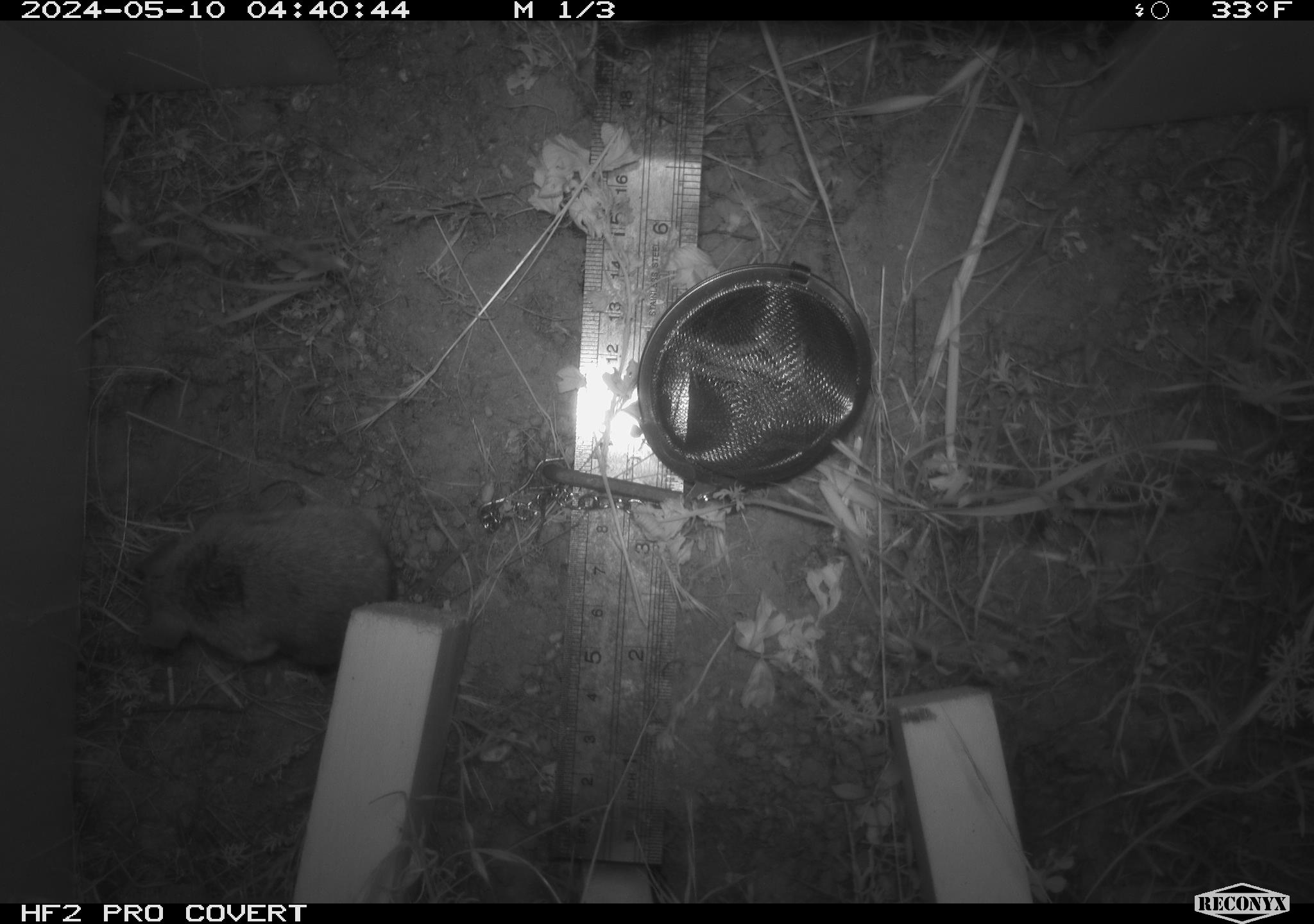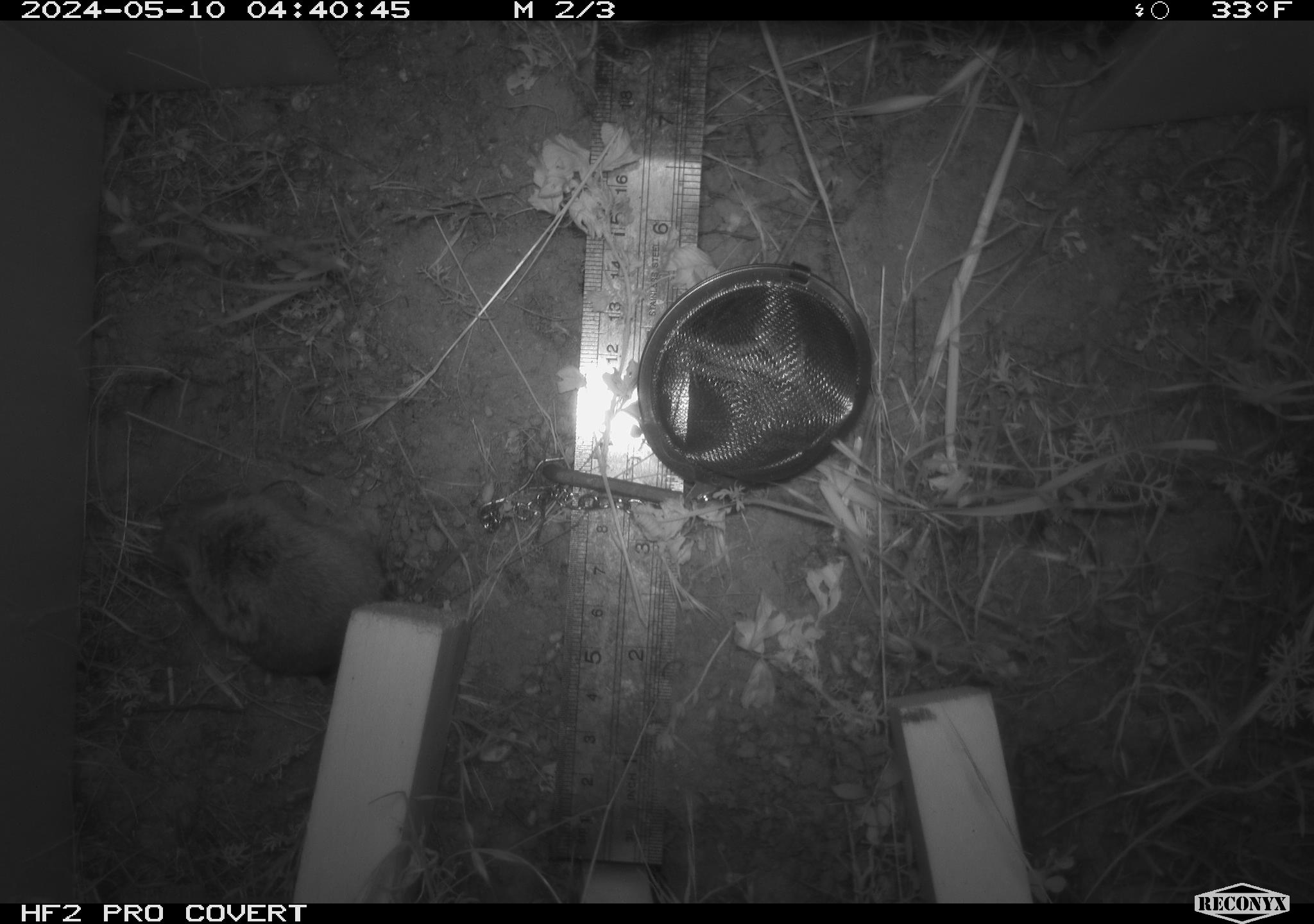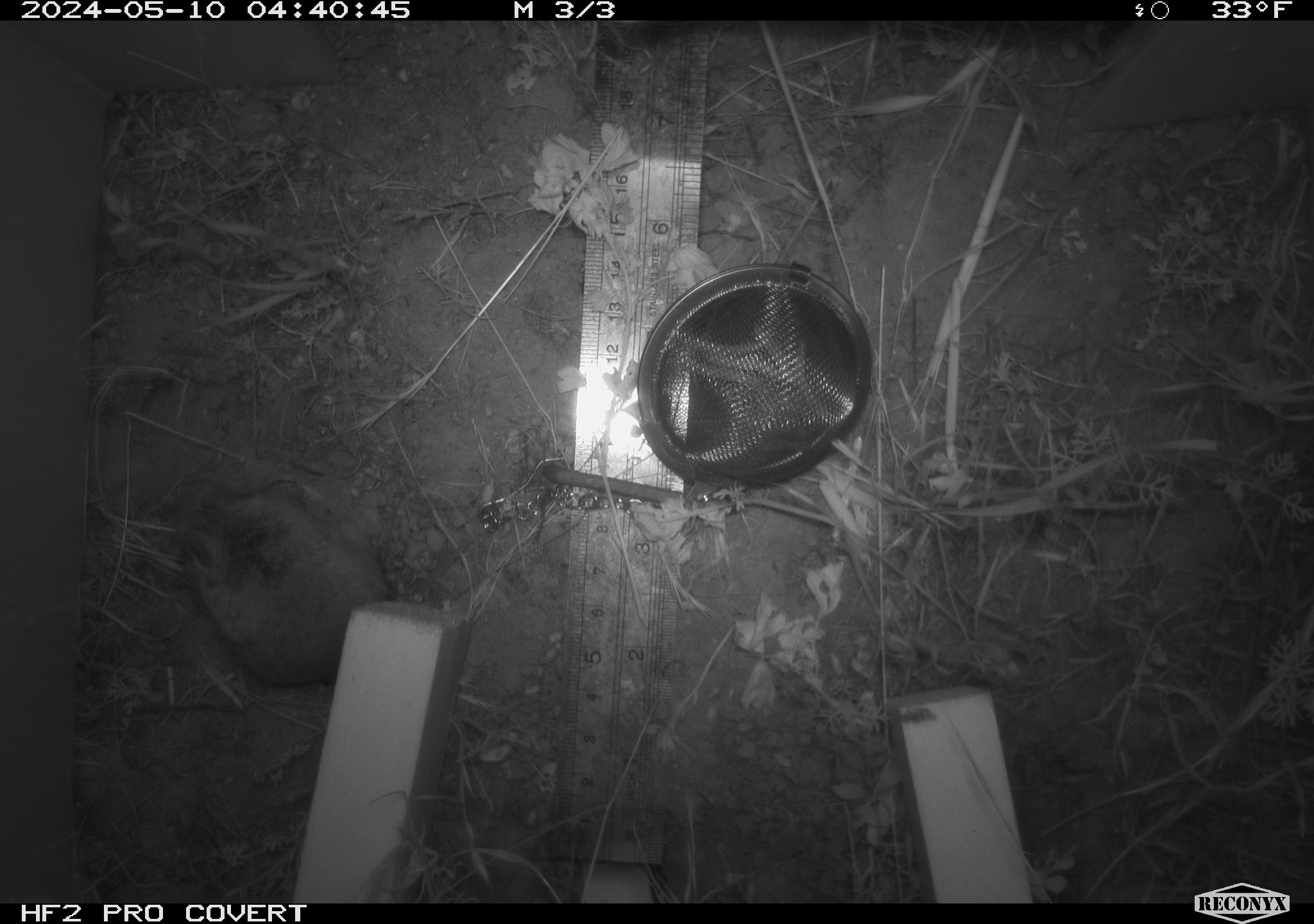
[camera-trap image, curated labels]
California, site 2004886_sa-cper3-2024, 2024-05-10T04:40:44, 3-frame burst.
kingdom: Animalia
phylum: Chordata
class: Mammalia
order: Rodentia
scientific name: Rodentia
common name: rodent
Rodent (Rodentia).